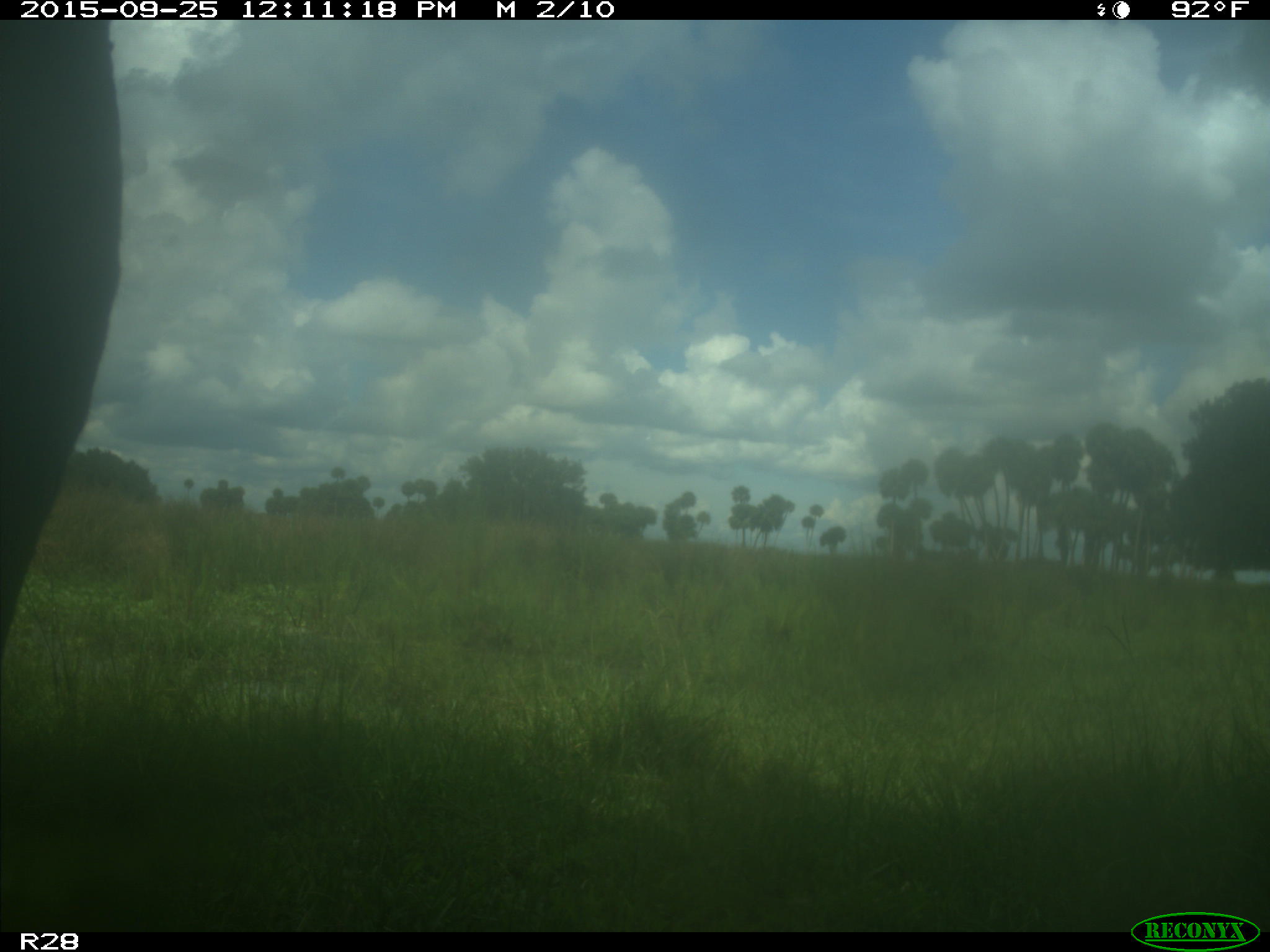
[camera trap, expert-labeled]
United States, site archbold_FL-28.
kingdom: Animalia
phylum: Chordata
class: Mammalia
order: Artiodactyla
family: Bovidae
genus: Bos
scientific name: Bos taurus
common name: domestic cow